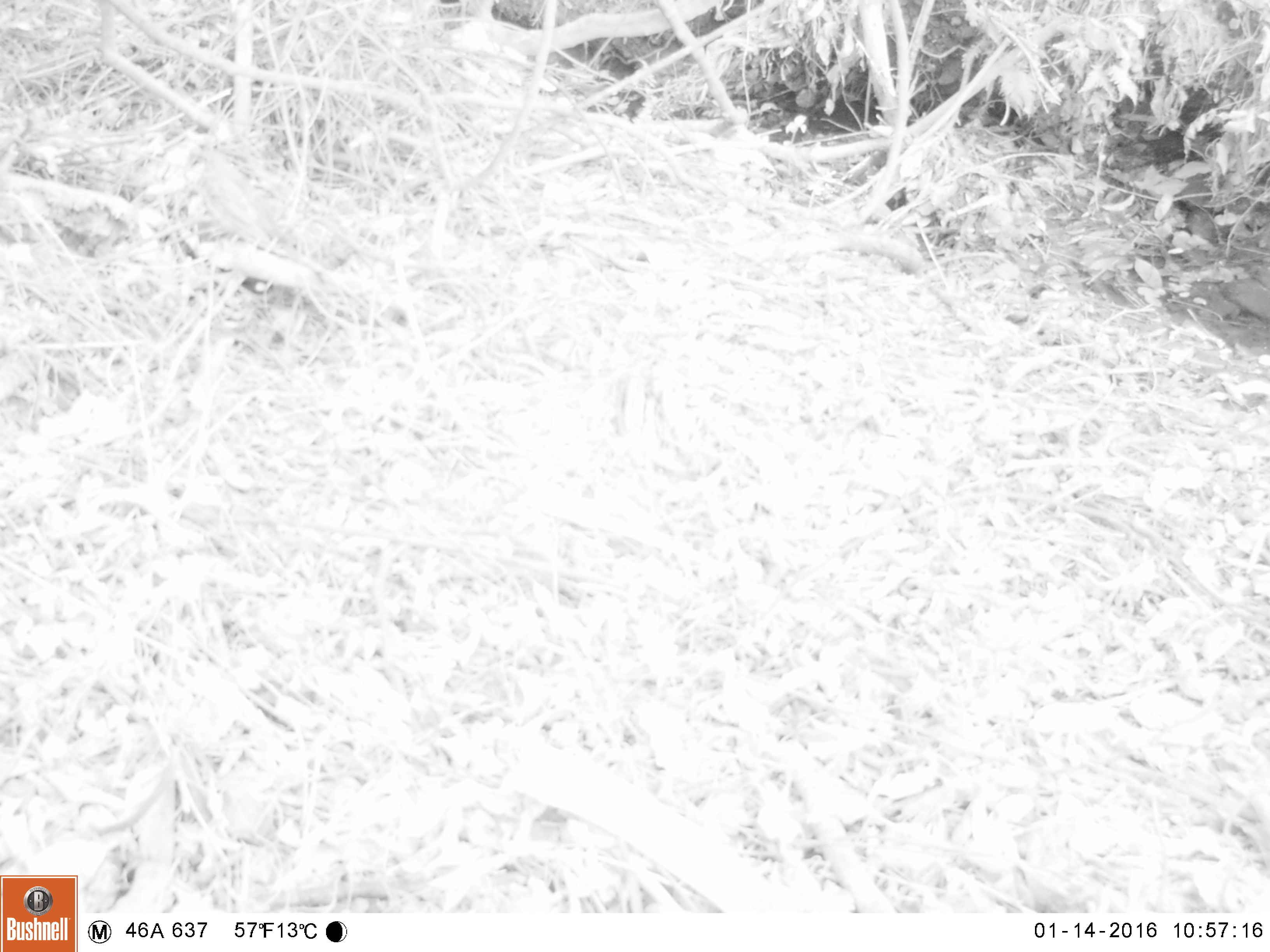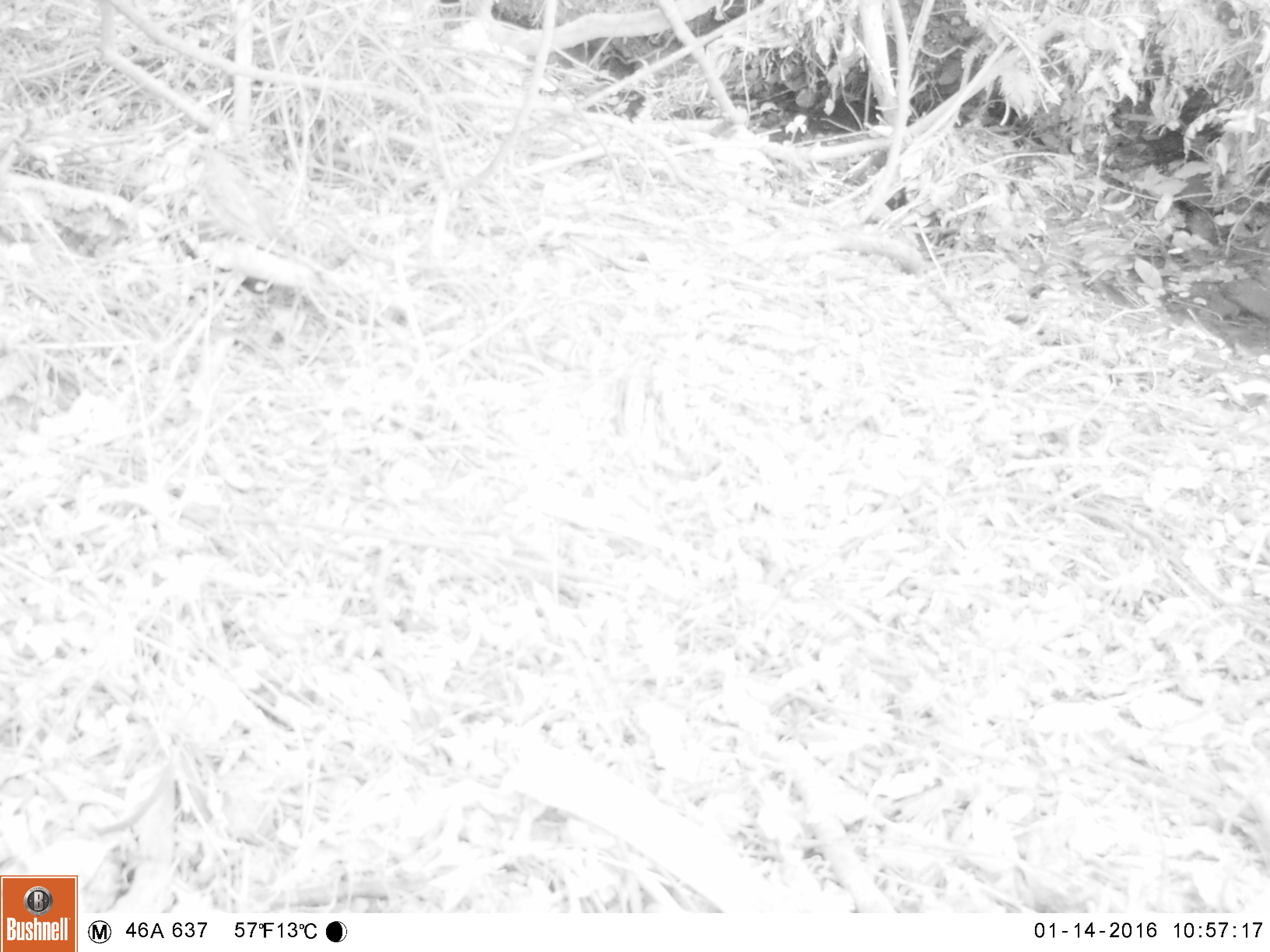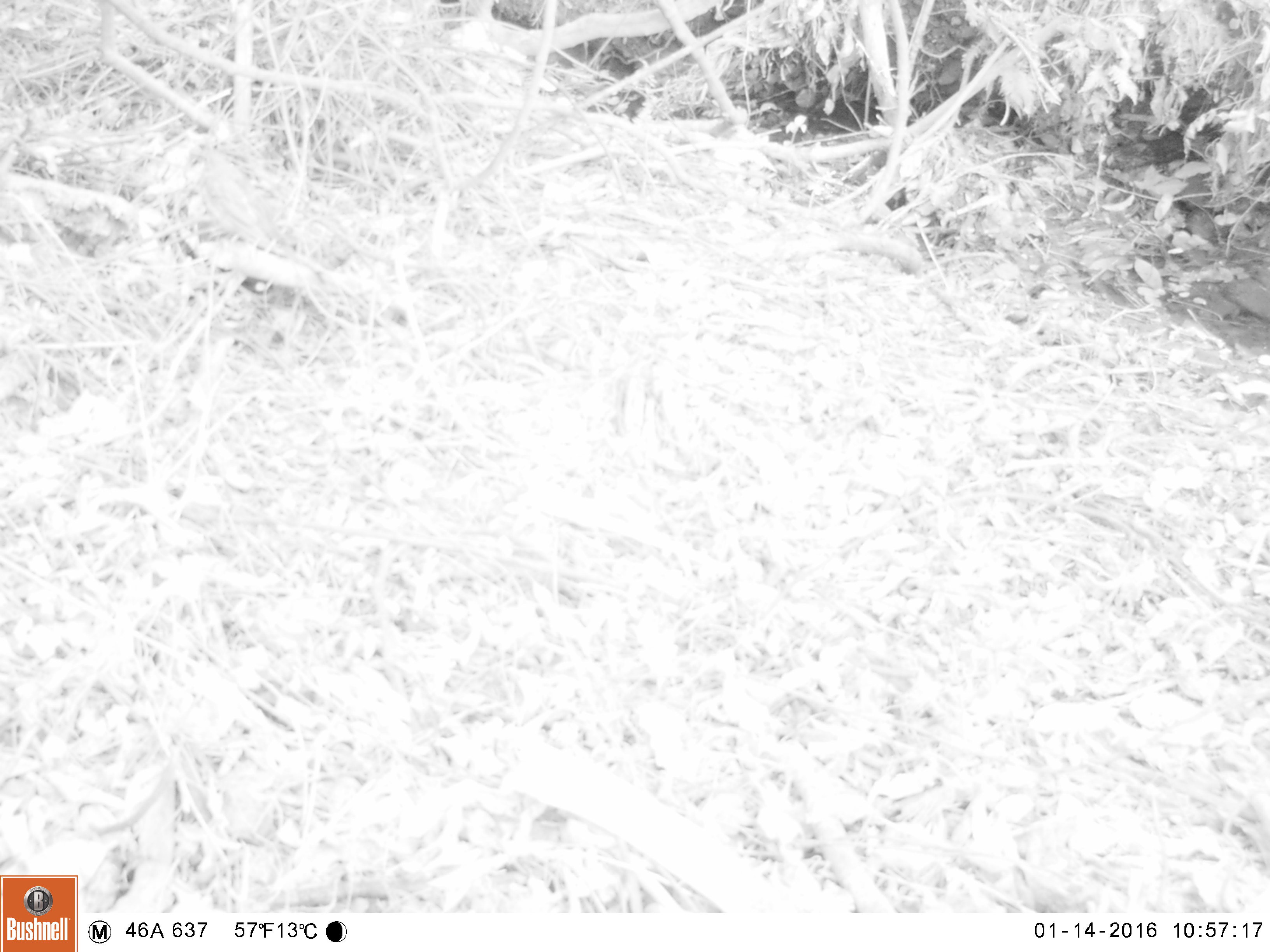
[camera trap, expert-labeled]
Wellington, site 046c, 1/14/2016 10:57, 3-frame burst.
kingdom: Animalia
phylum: Chordata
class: Aves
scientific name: Aves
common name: bird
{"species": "bird (Aves)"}